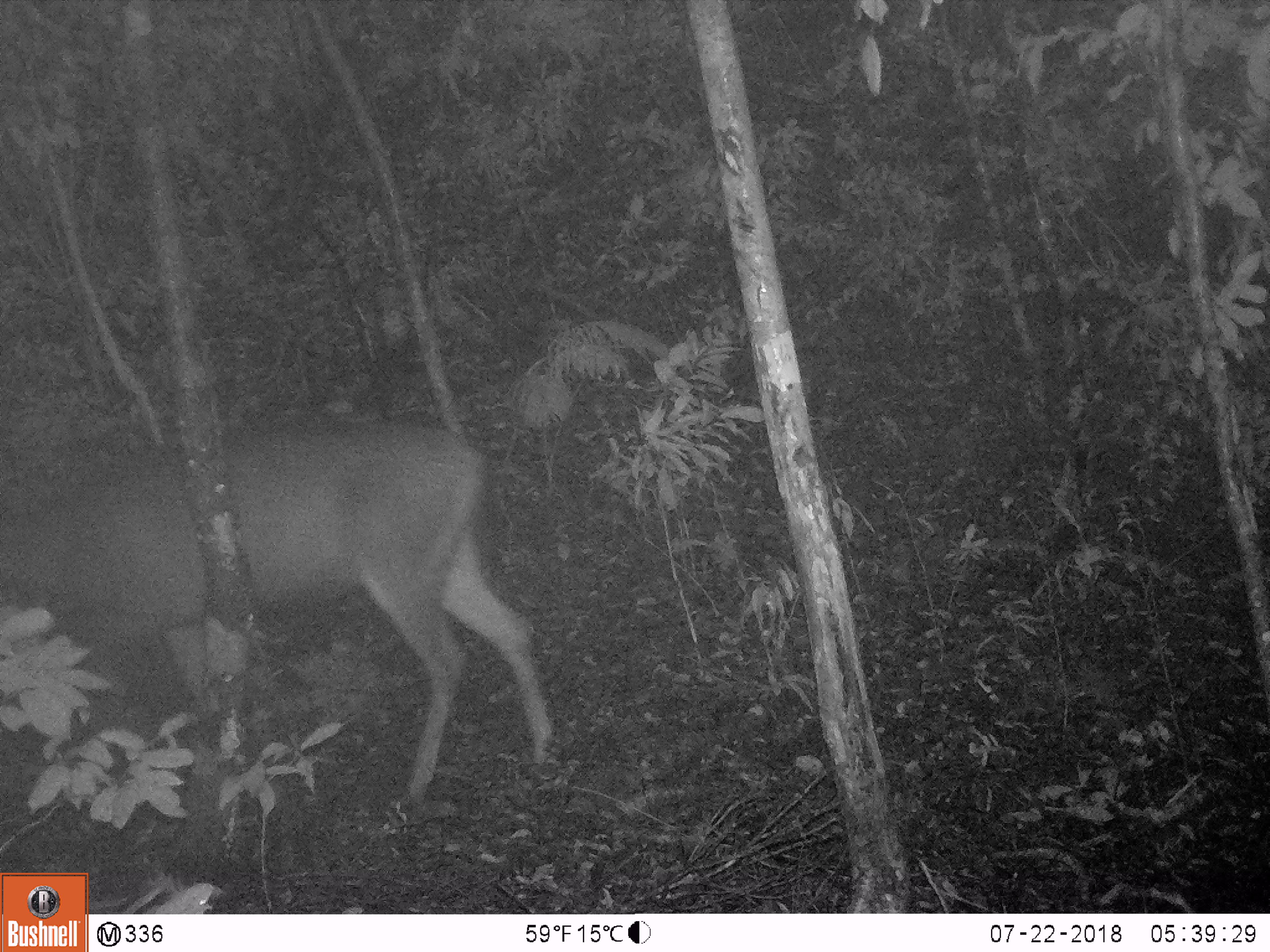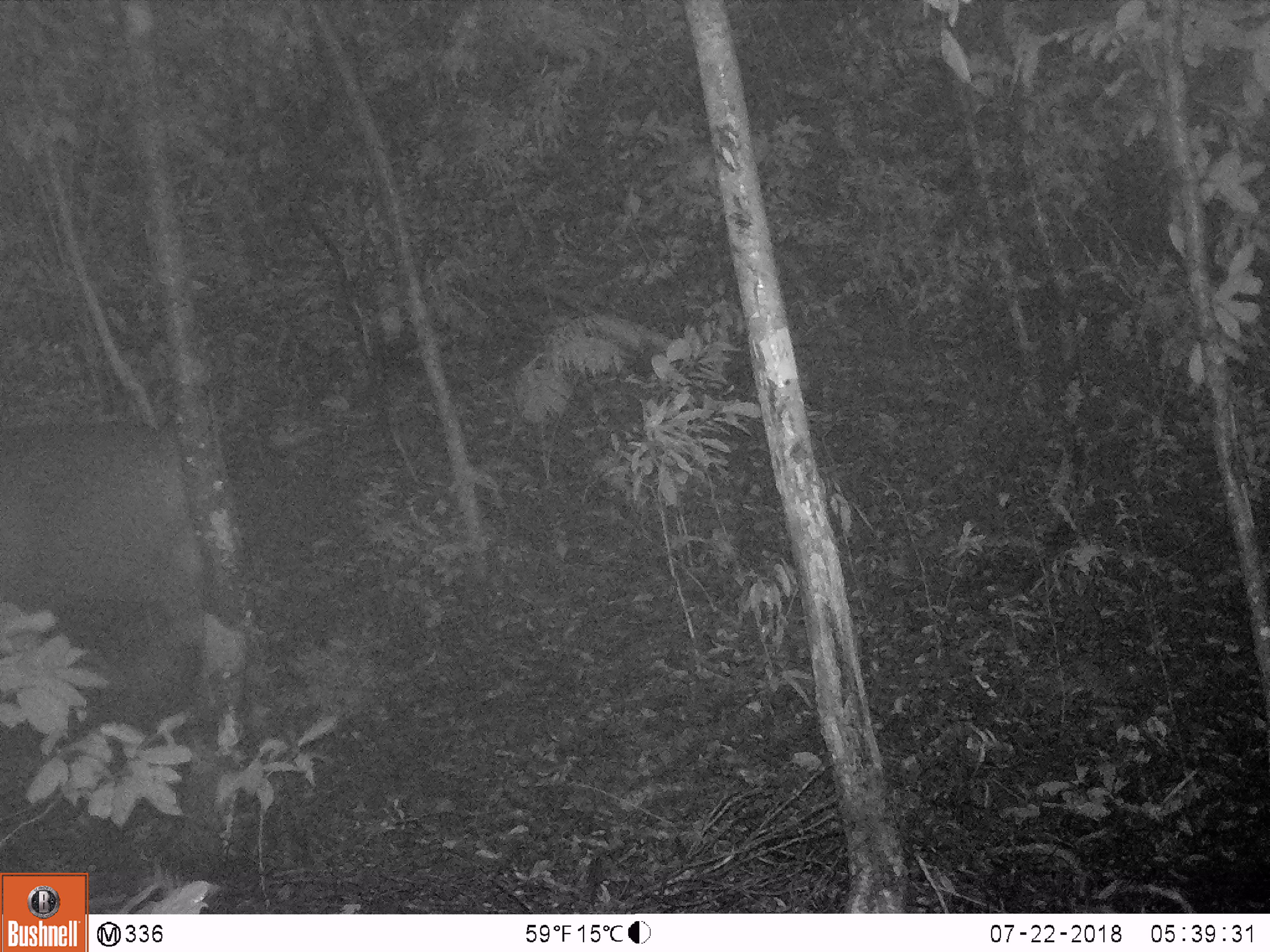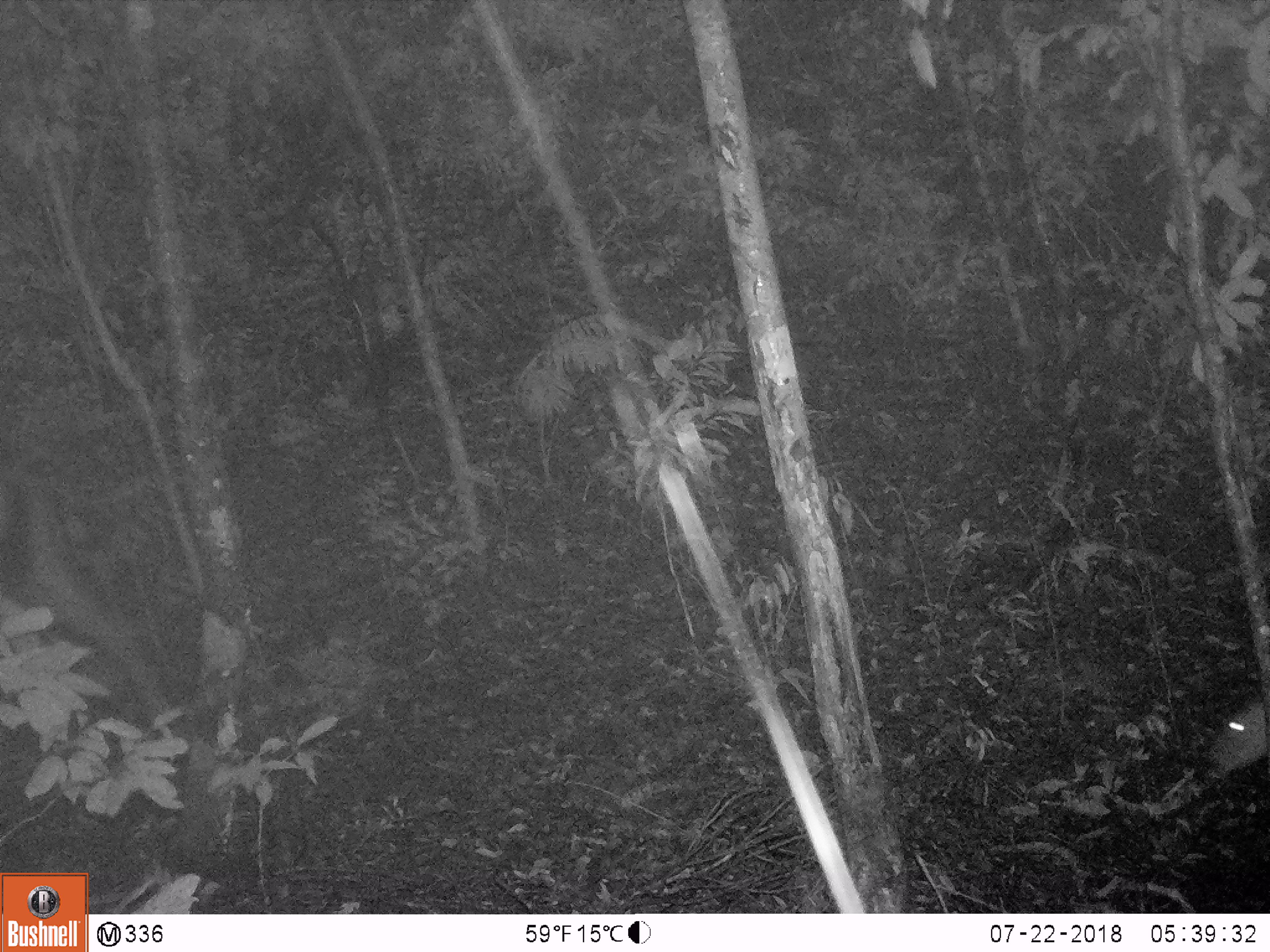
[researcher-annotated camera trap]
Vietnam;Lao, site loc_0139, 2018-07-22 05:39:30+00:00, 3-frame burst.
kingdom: Animalia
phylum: Chordata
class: Mammalia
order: Artiodactyla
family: Cervidae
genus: Rusa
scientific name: Rusa unicolor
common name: sambar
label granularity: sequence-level